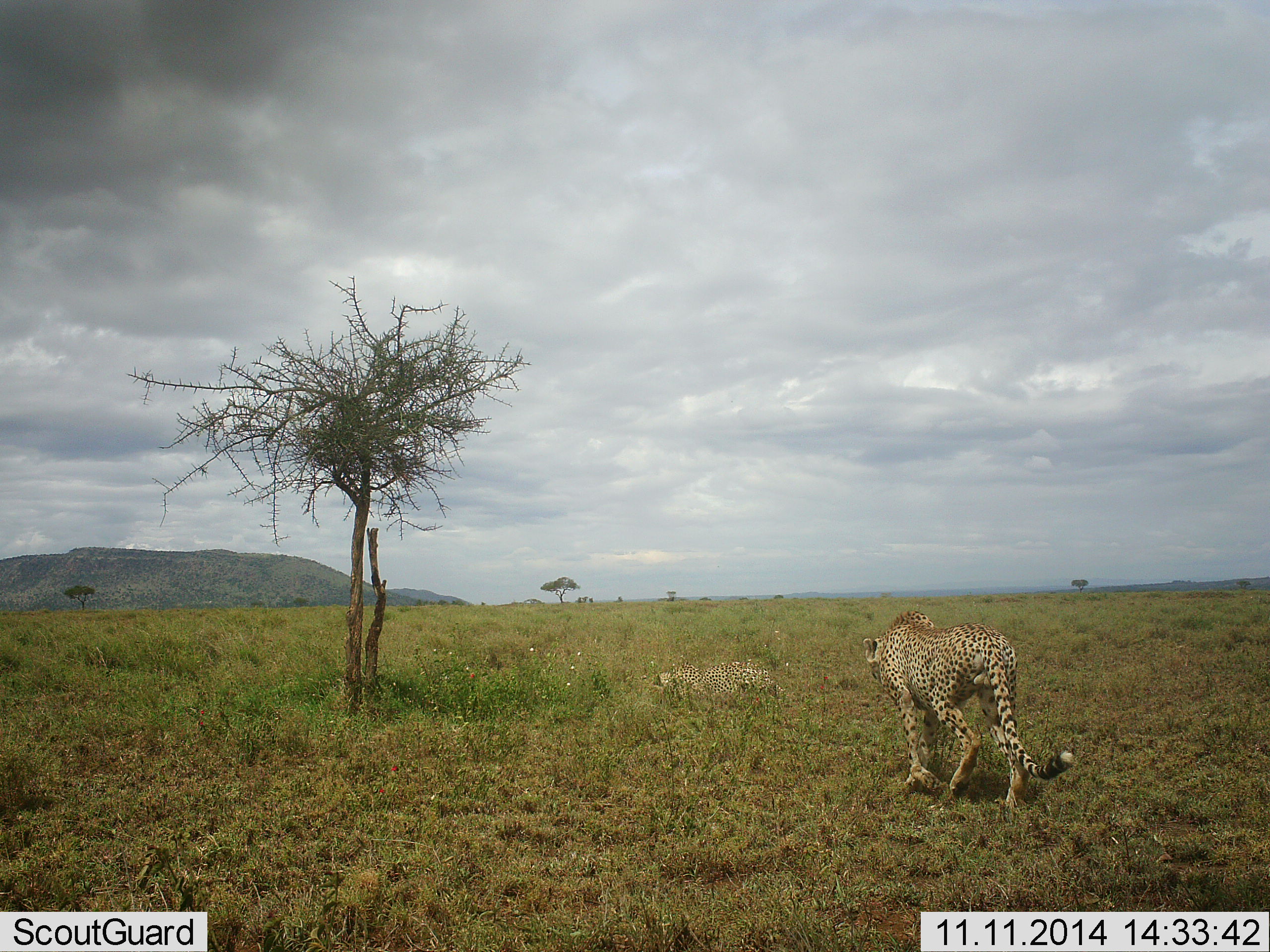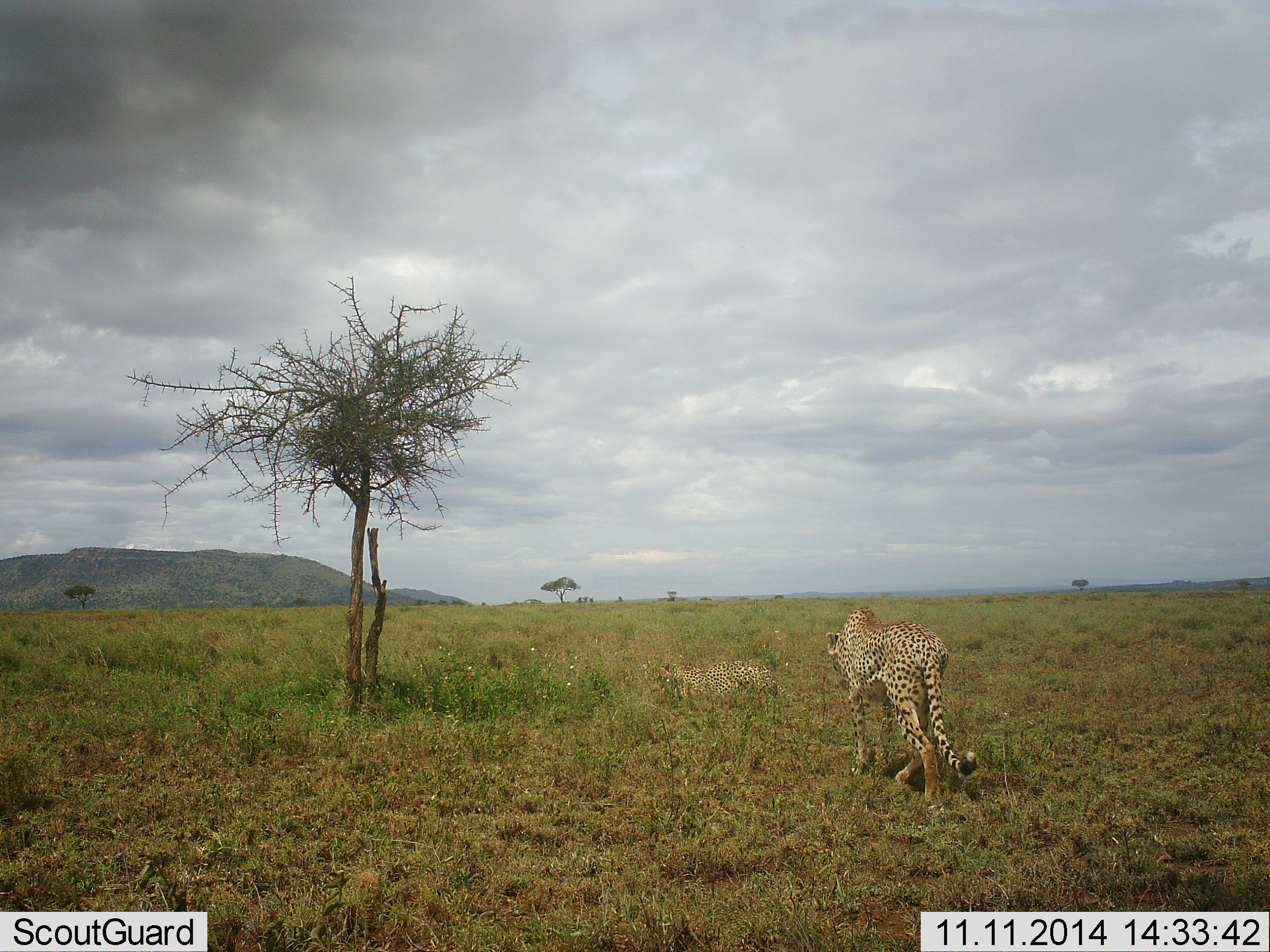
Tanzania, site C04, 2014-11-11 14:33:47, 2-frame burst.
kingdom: Animalia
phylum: Chordata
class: Mammalia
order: Carnivora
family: Felidae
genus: Acinonyx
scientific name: Acinonyx jubatus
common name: cheetah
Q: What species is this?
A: Cheetah (Acinonyx jubatus).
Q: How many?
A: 2.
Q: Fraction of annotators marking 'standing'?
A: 10%.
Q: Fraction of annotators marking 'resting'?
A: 60%.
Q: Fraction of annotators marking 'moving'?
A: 90%.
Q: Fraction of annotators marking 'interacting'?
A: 10%.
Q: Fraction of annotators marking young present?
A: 0%.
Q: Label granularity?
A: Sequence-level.